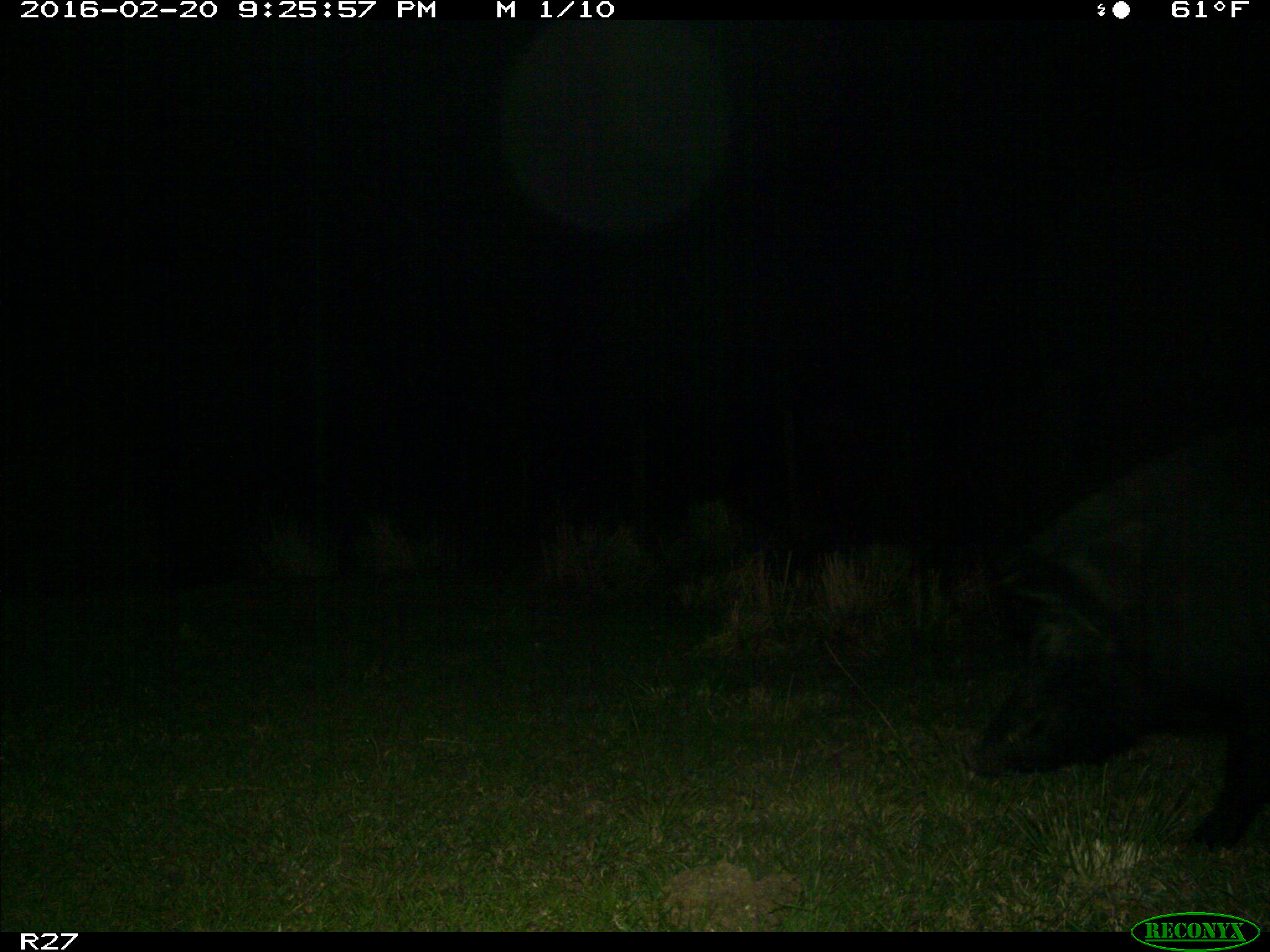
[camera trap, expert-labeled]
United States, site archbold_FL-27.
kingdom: Animalia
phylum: Chordata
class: Mammalia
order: Artiodactyla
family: Suidae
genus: Sus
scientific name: Sus scrofa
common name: wild boar